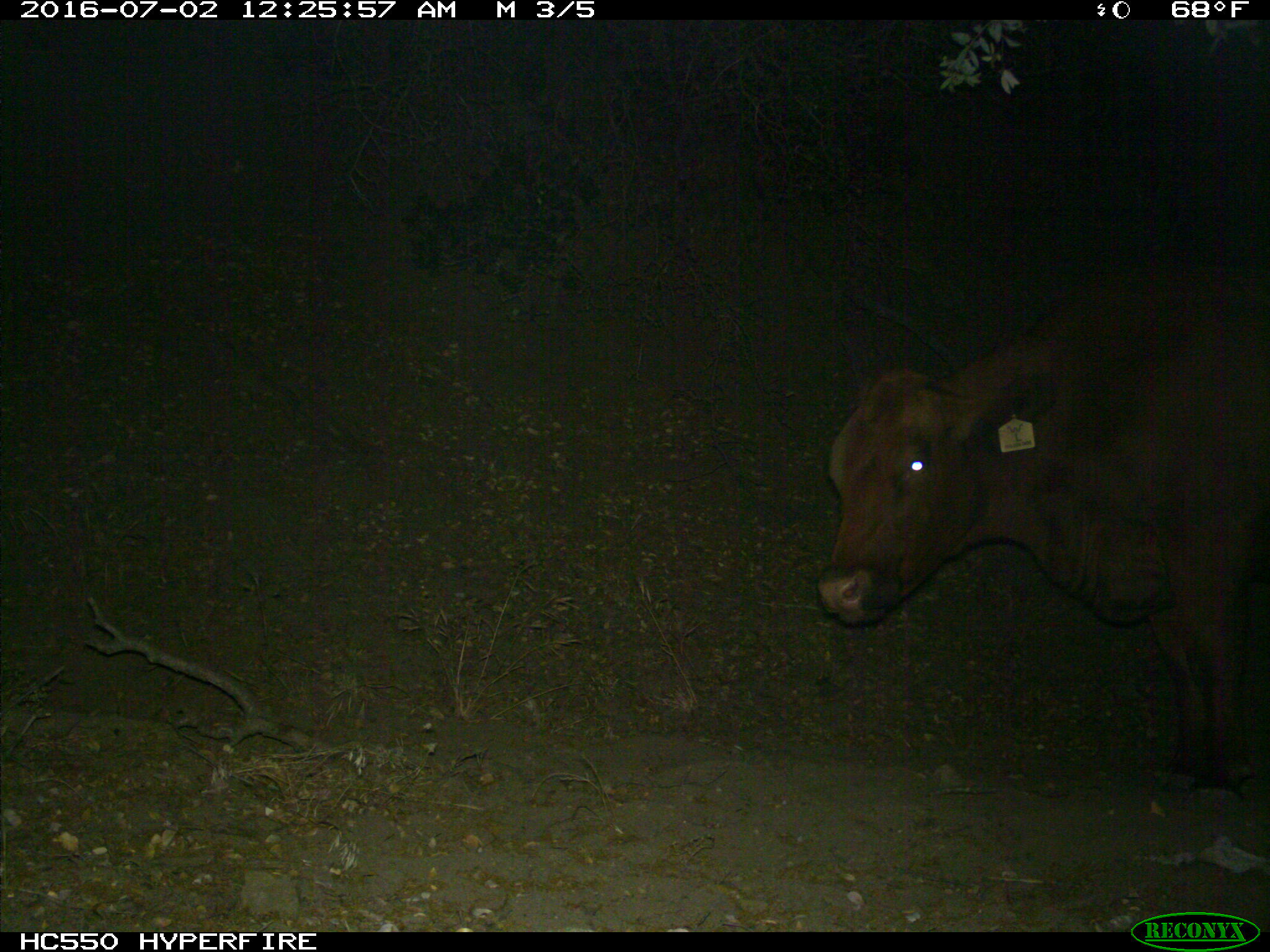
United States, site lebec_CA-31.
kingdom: Animalia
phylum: Chordata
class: Mammalia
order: Artiodactyla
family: Bovidae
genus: Bos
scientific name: Bos taurus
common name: domestic cow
Bos taurus (domestic cow).